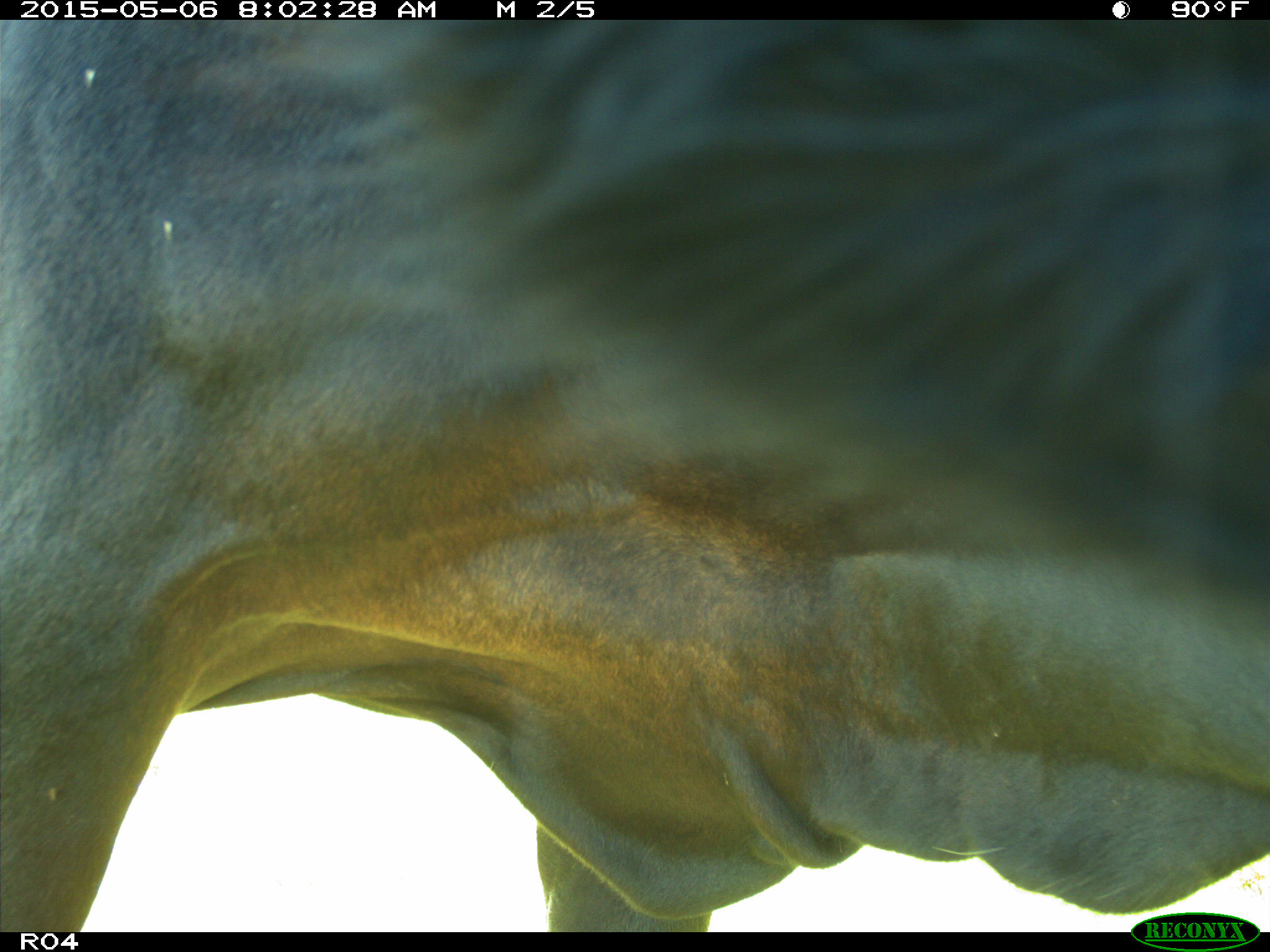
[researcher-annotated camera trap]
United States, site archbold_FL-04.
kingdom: Animalia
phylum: Chordata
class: Mammalia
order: Artiodactyla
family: Bovidae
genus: Bos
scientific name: Bos taurus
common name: domestic cow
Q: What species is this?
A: Bos taurus (domestic cow).